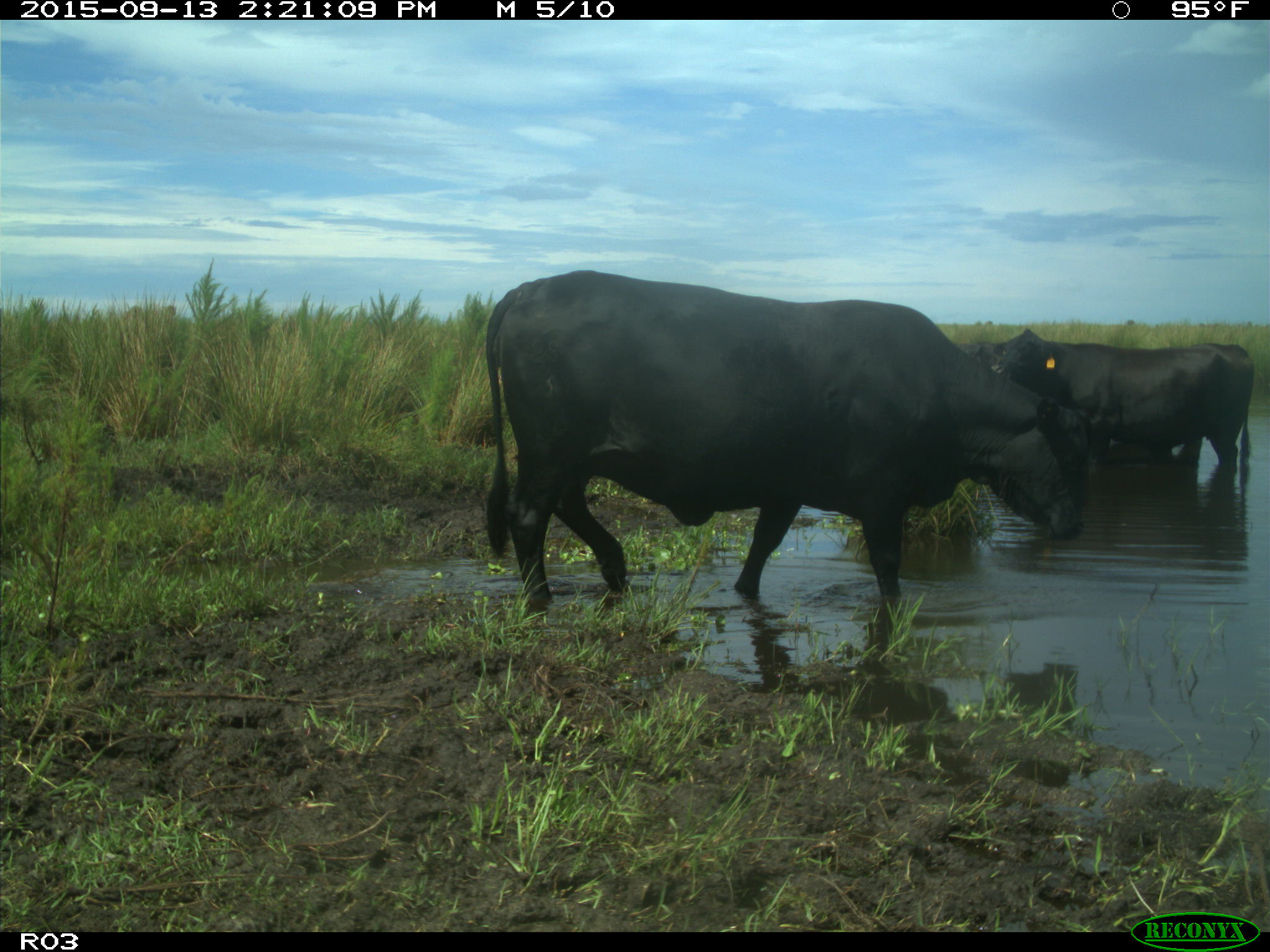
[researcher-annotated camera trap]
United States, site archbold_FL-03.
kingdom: Animalia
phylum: Chordata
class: Mammalia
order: Artiodactyla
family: Bovidae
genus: Bos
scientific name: Bos taurus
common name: domestic cow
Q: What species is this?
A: Bos taurus (domestic cow).